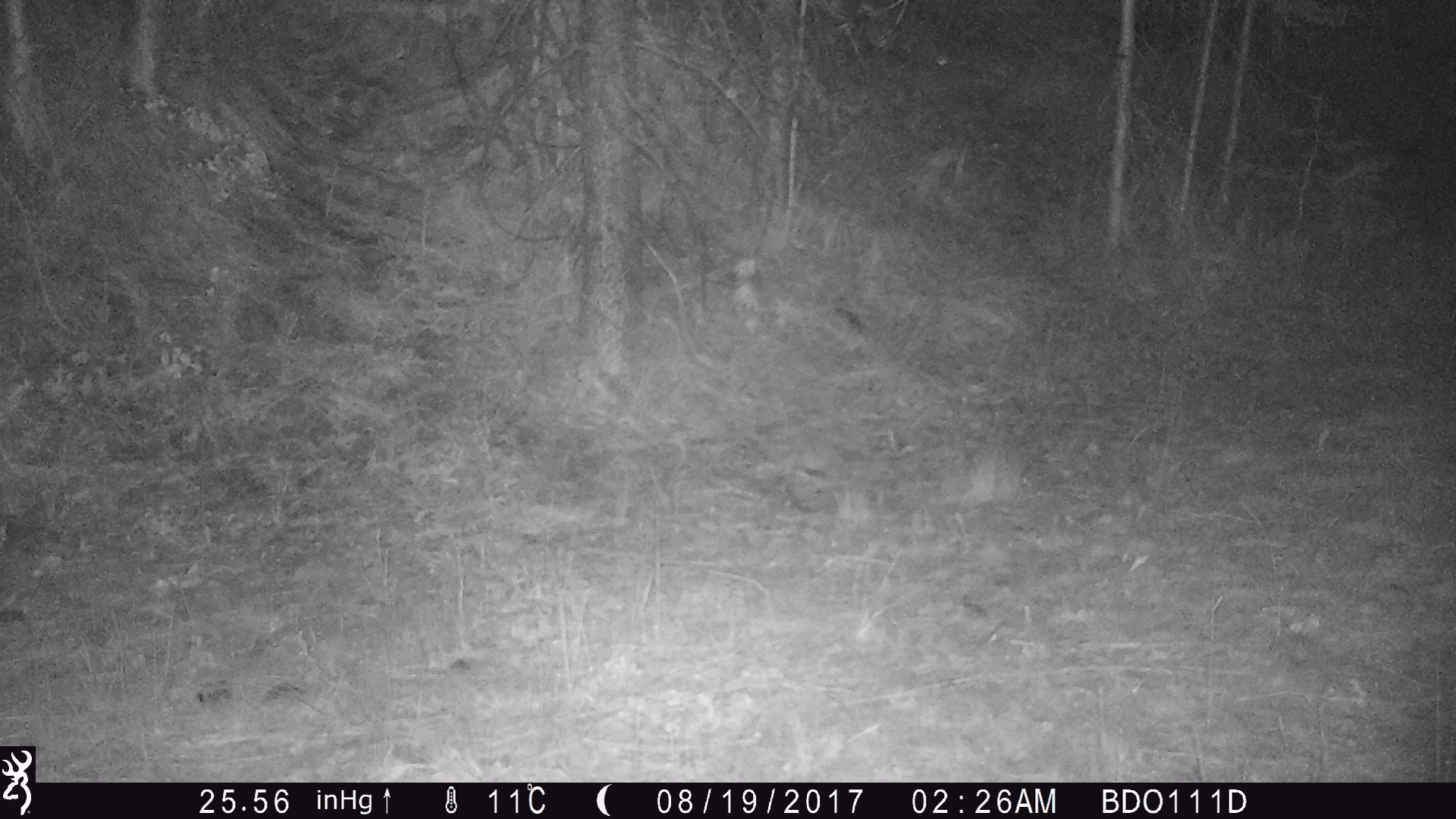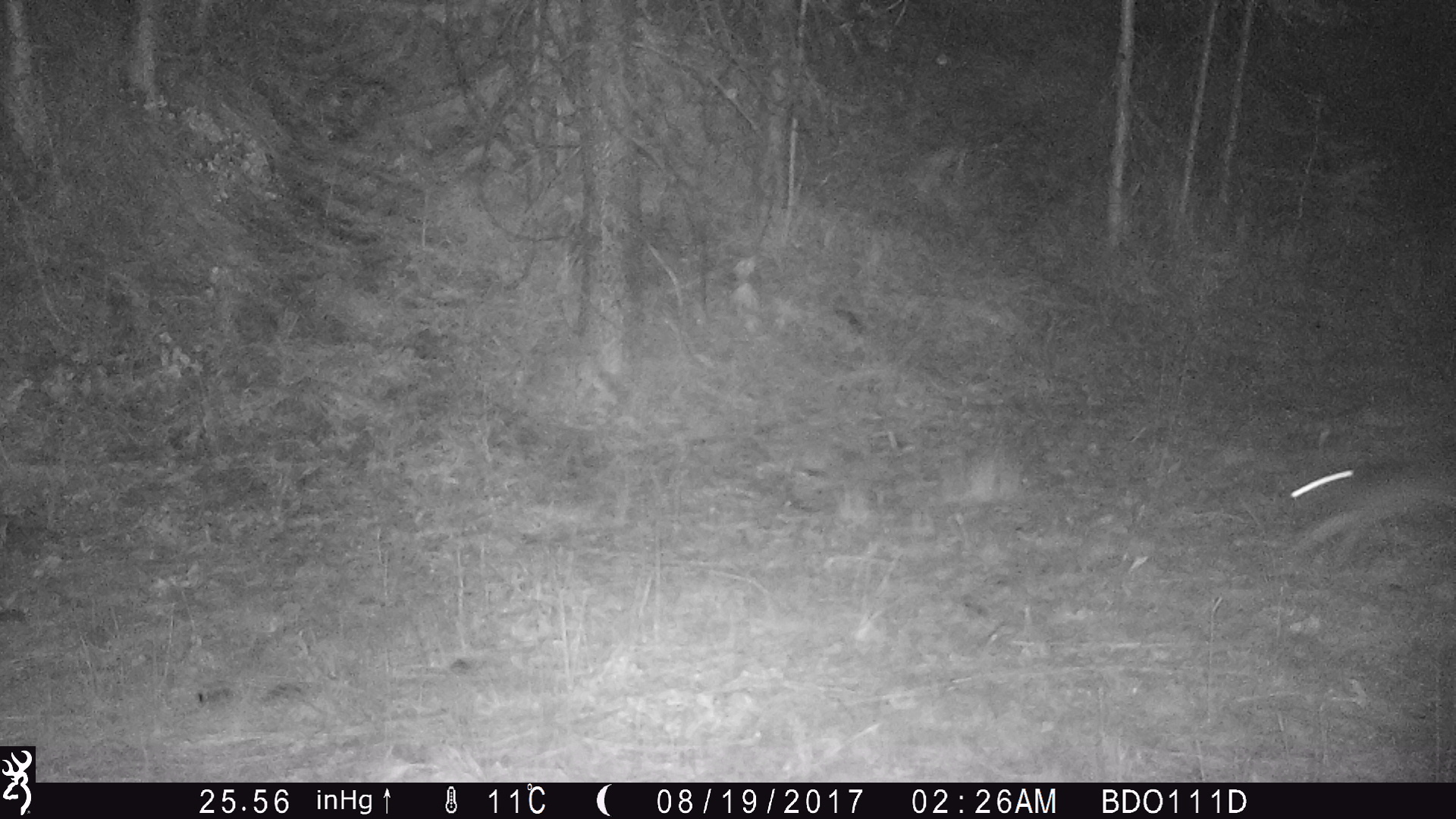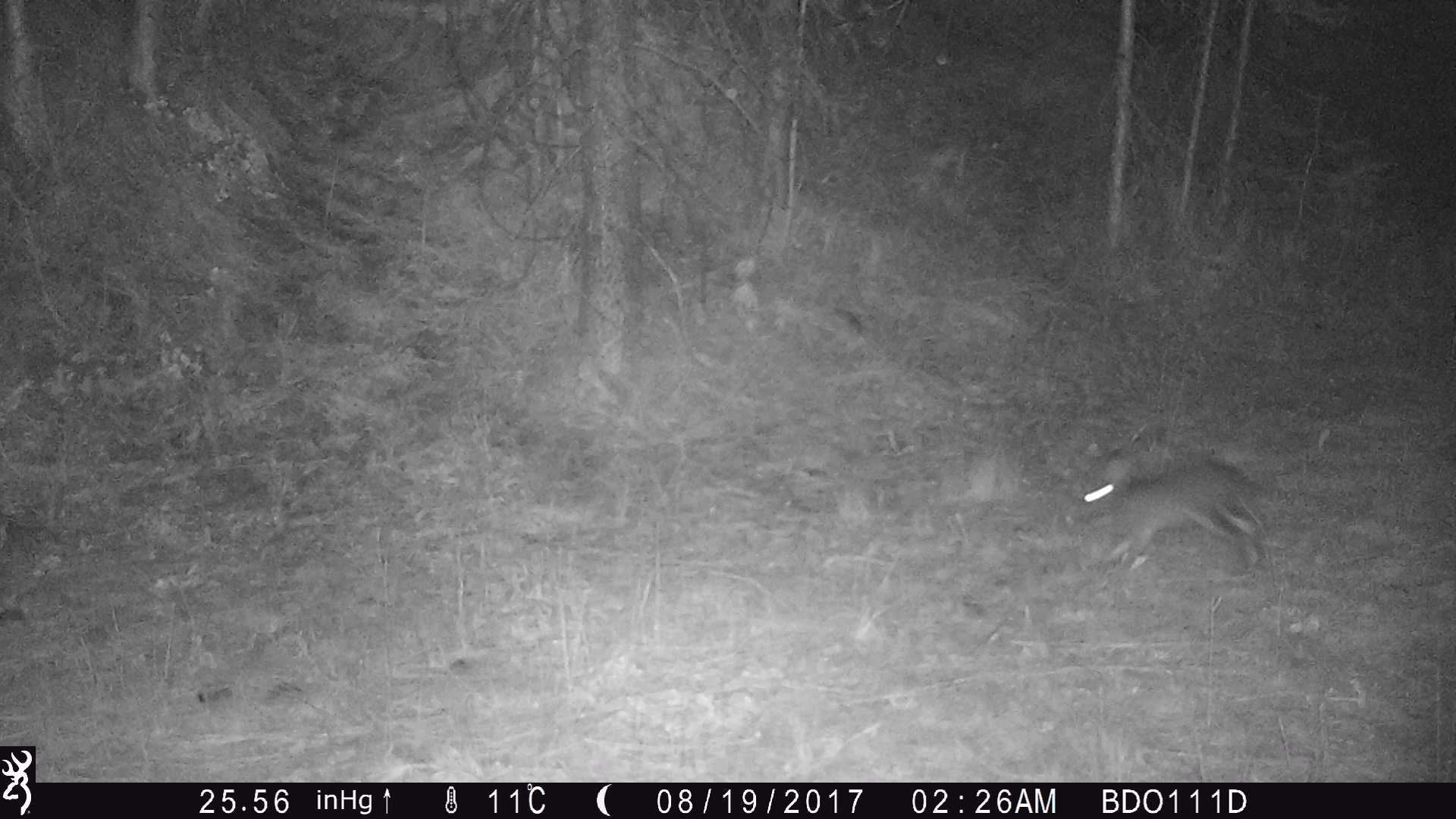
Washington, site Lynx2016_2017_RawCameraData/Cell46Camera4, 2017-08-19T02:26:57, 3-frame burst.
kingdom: Animalia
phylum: Chordata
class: Mammalia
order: Lagomorpha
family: Leporidae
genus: Lepus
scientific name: Lepus americanus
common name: snowshoe hare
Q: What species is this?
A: Lepus americanus (snowshoe hare).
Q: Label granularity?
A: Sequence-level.